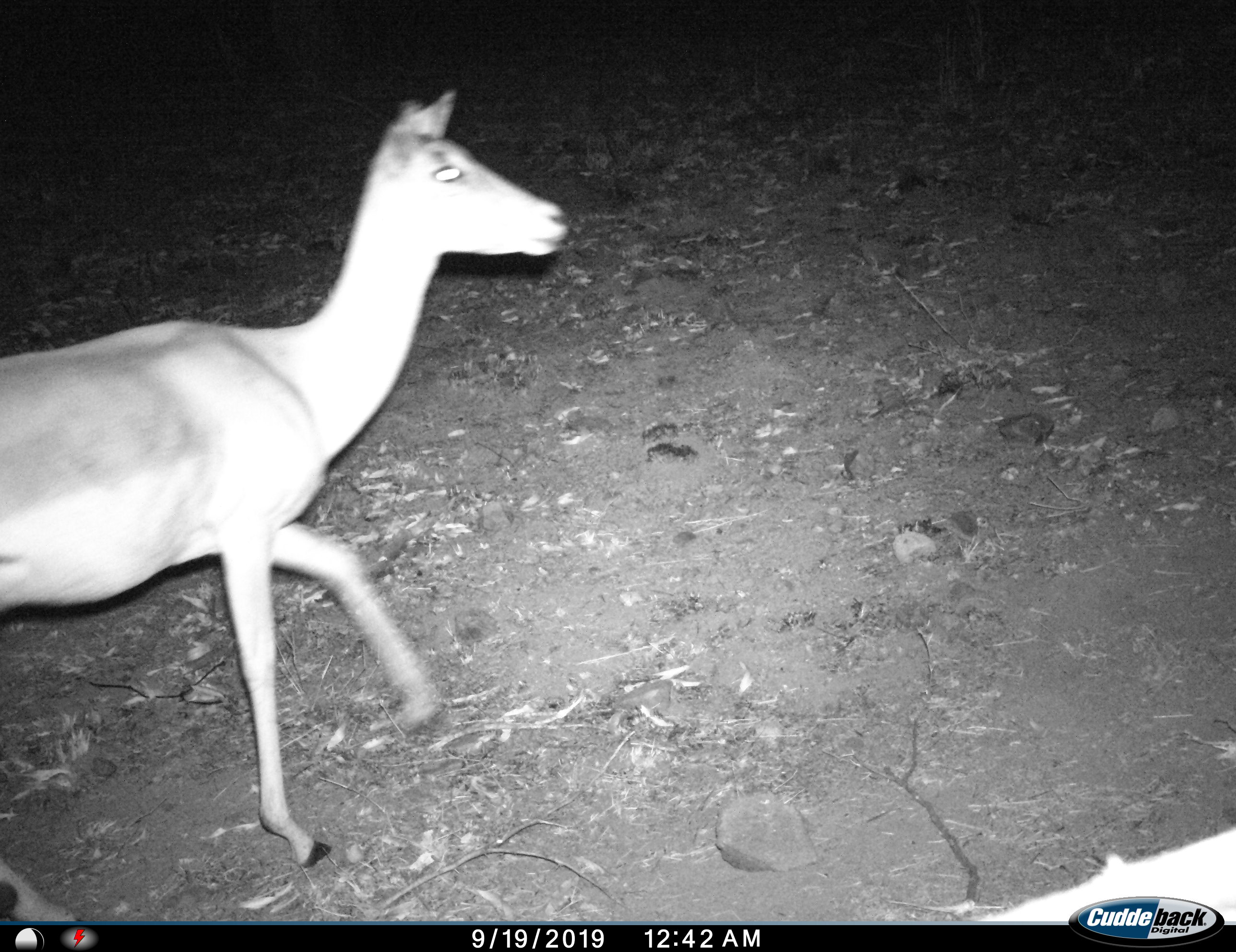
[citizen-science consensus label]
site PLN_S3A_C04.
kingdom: Animalia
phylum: Chordata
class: Mammalia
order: Artiodactyla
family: Bovidae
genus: Aepyceros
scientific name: Aepyceros melampus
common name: impala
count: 1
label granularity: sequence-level